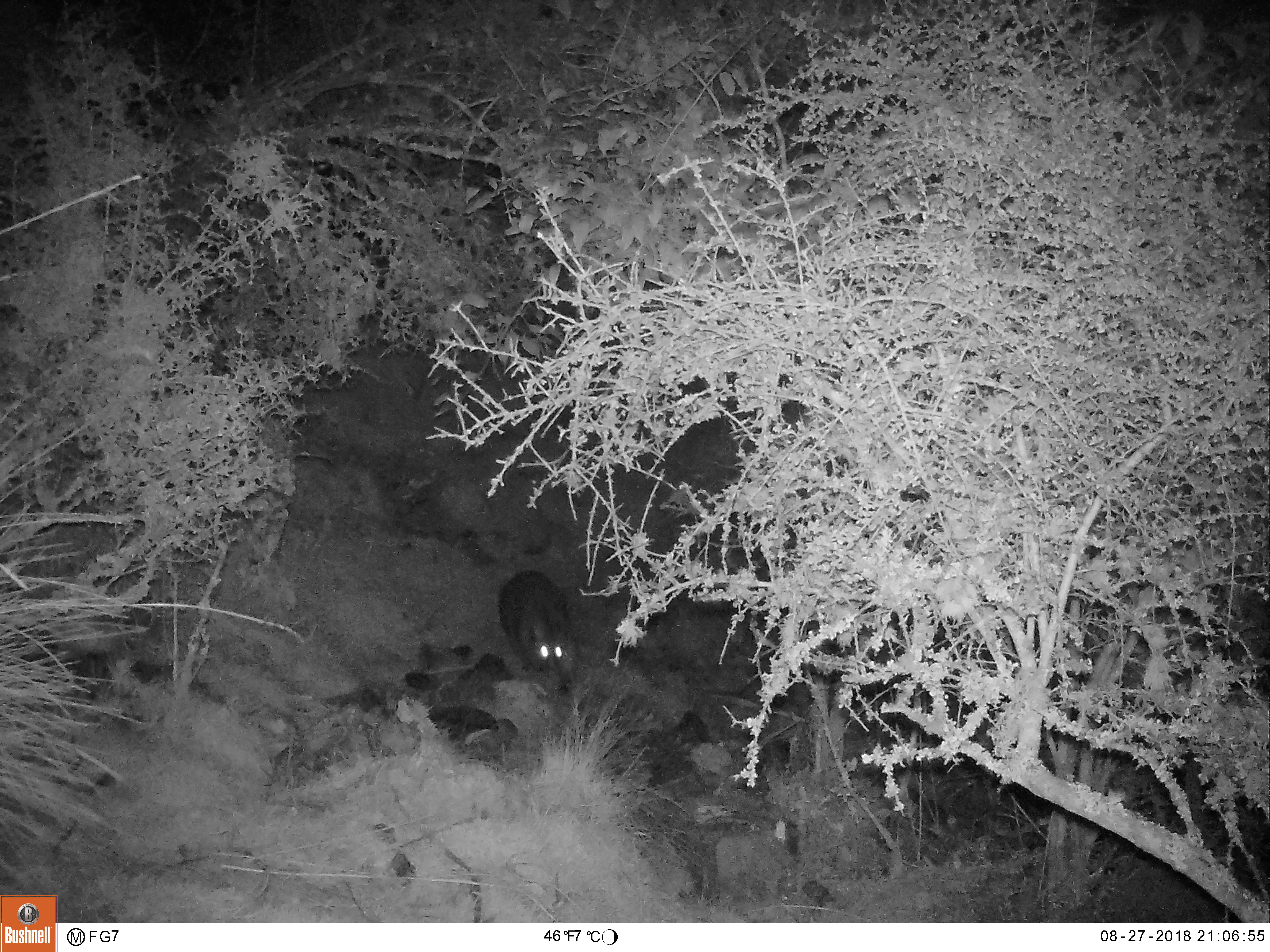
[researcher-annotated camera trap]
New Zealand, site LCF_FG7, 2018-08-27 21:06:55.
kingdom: Animalia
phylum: Chordata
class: Mammalia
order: Diprotodontia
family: Macropodidae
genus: Notamacropus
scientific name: Notamacropus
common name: wallaby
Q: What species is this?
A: Wallaby (Notamacropus).